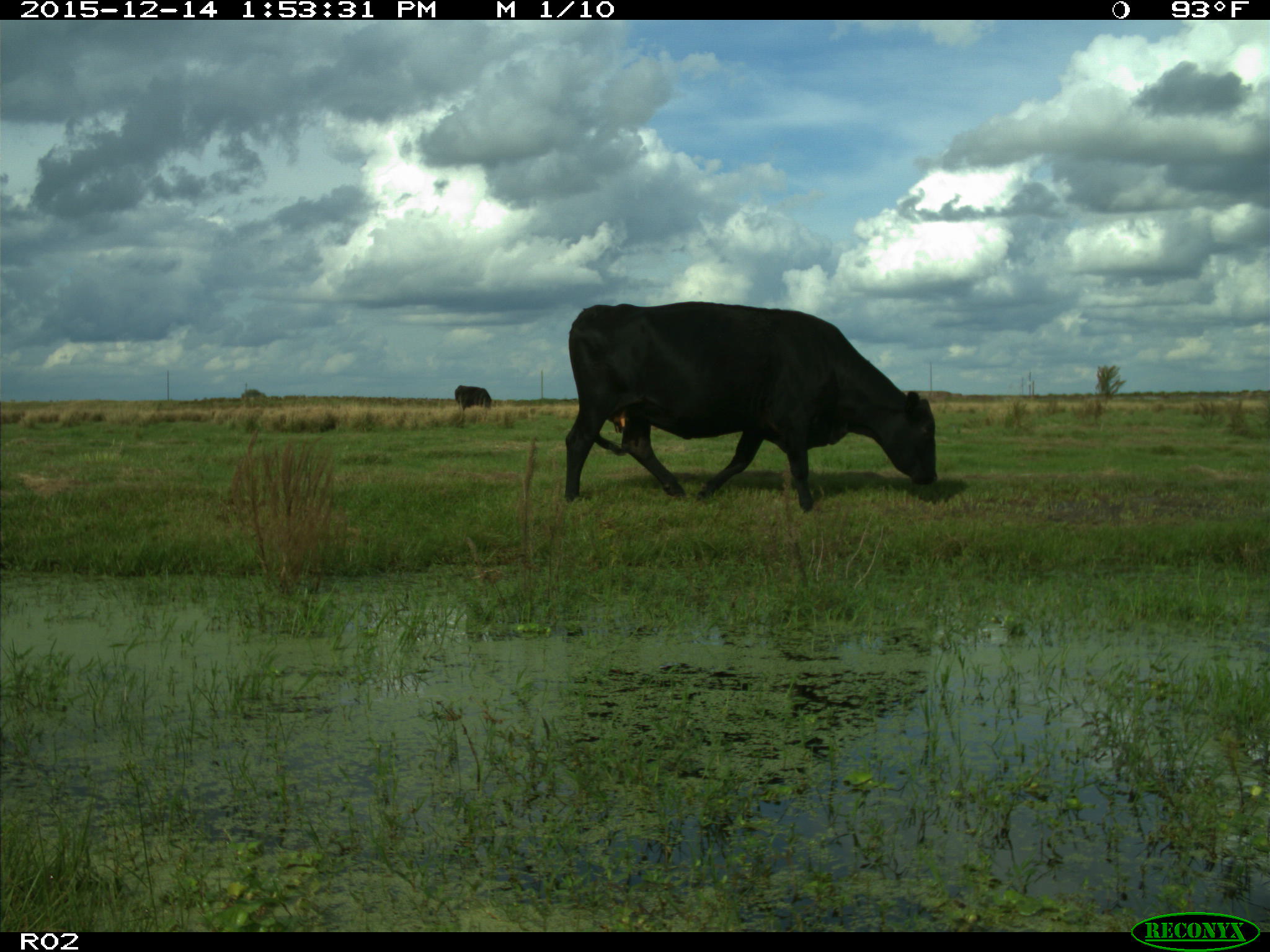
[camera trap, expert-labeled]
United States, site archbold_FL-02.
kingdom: Animalia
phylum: Chordata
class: Mammalia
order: Artiodactyla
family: Bovidae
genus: Bos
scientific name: Bos taurus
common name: domestic cow